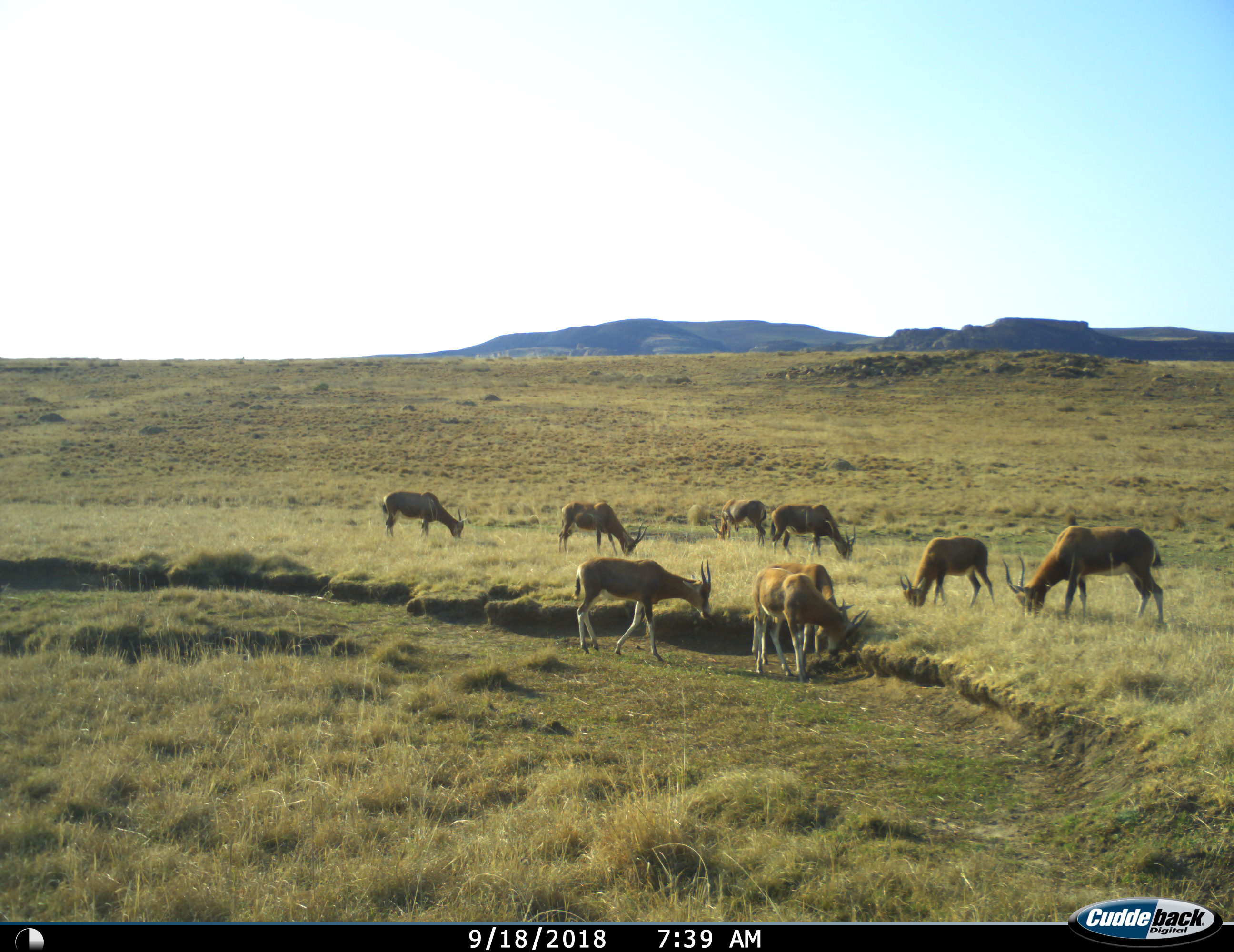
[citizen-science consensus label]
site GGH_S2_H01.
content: unidentified animal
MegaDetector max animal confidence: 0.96